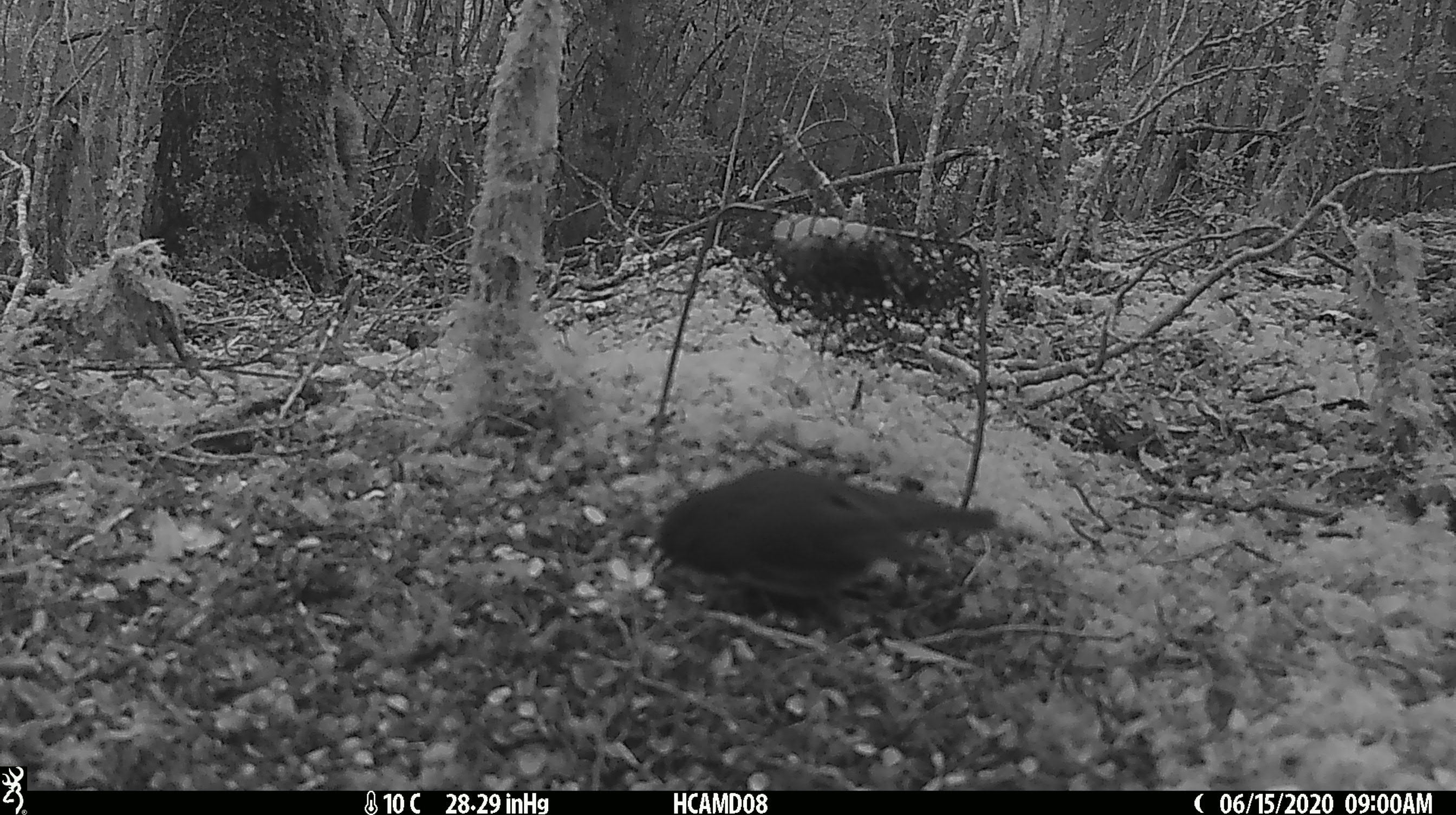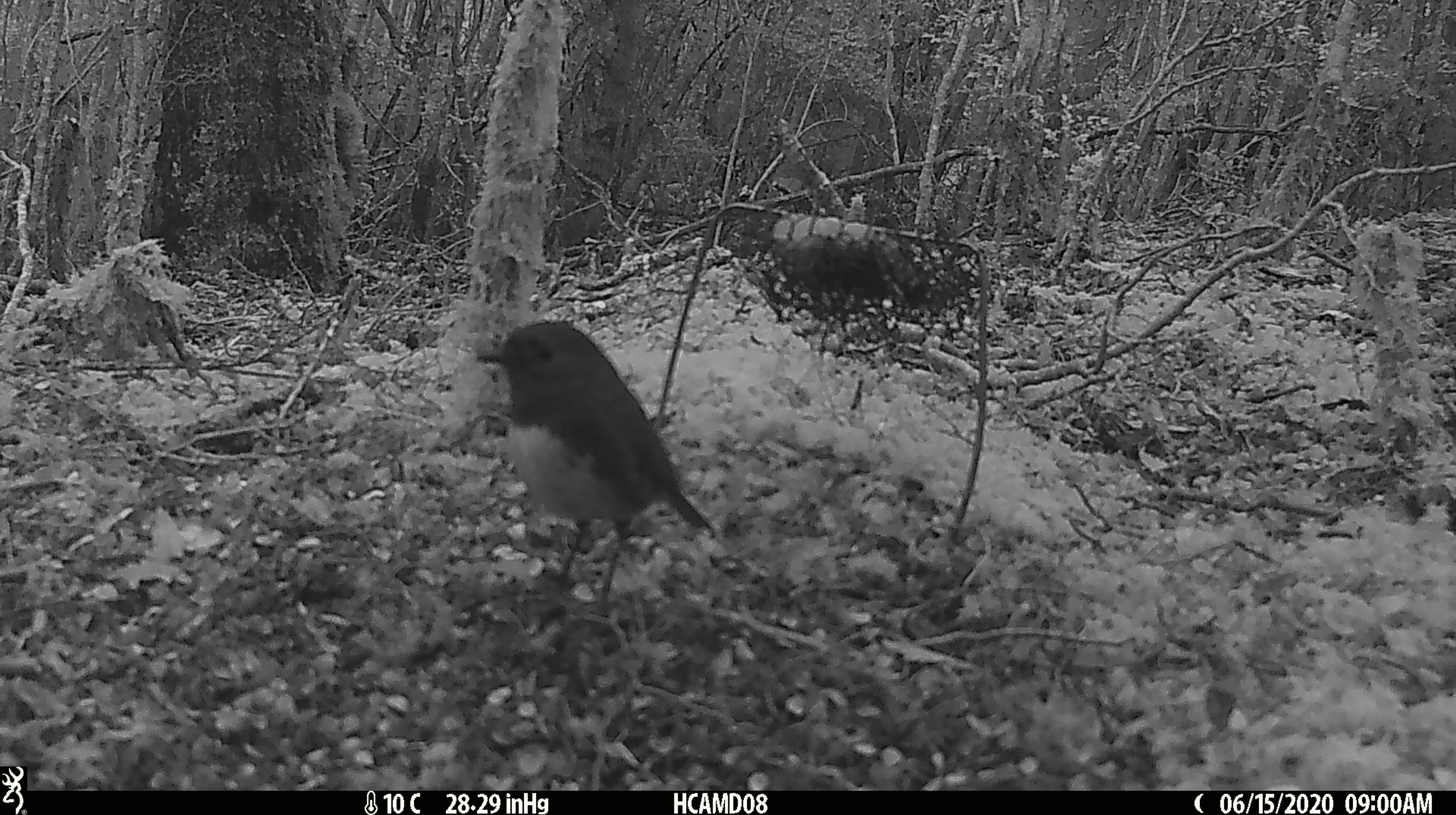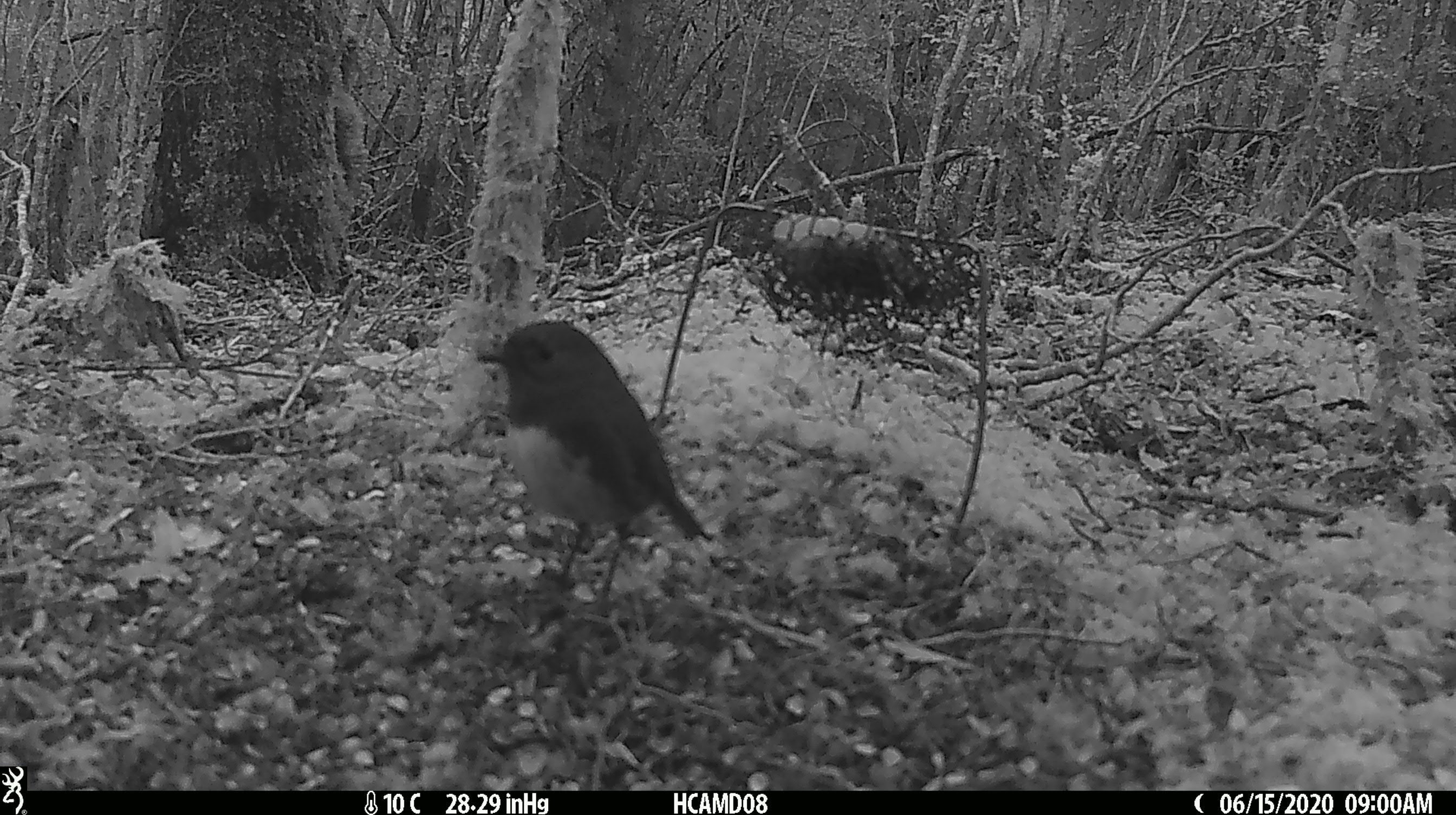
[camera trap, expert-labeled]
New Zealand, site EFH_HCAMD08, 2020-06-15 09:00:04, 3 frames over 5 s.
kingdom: Animalia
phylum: Chordata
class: Aves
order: Passeriformes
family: Petroicidae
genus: Petroica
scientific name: Petroica australis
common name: new zealand robin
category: robin